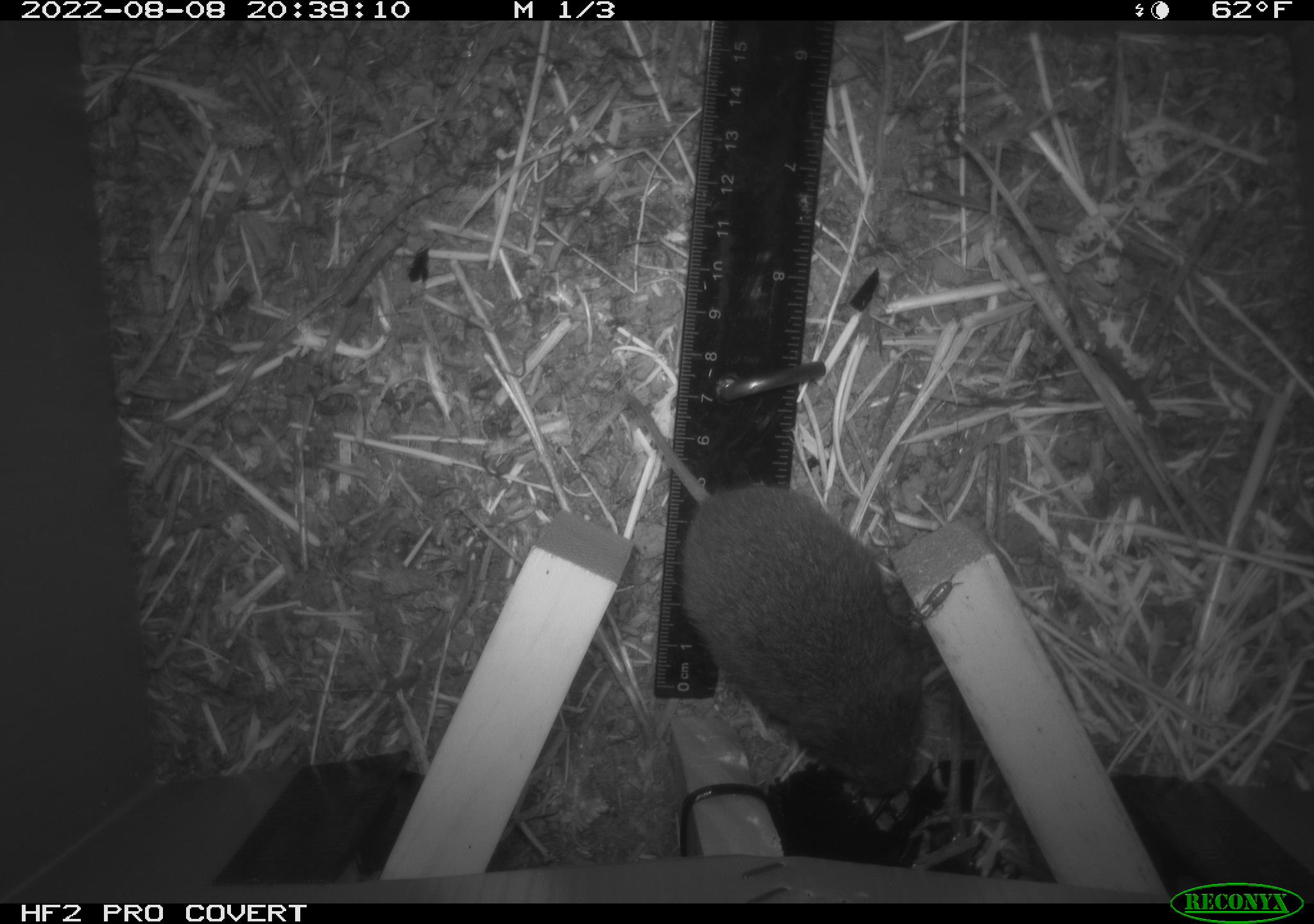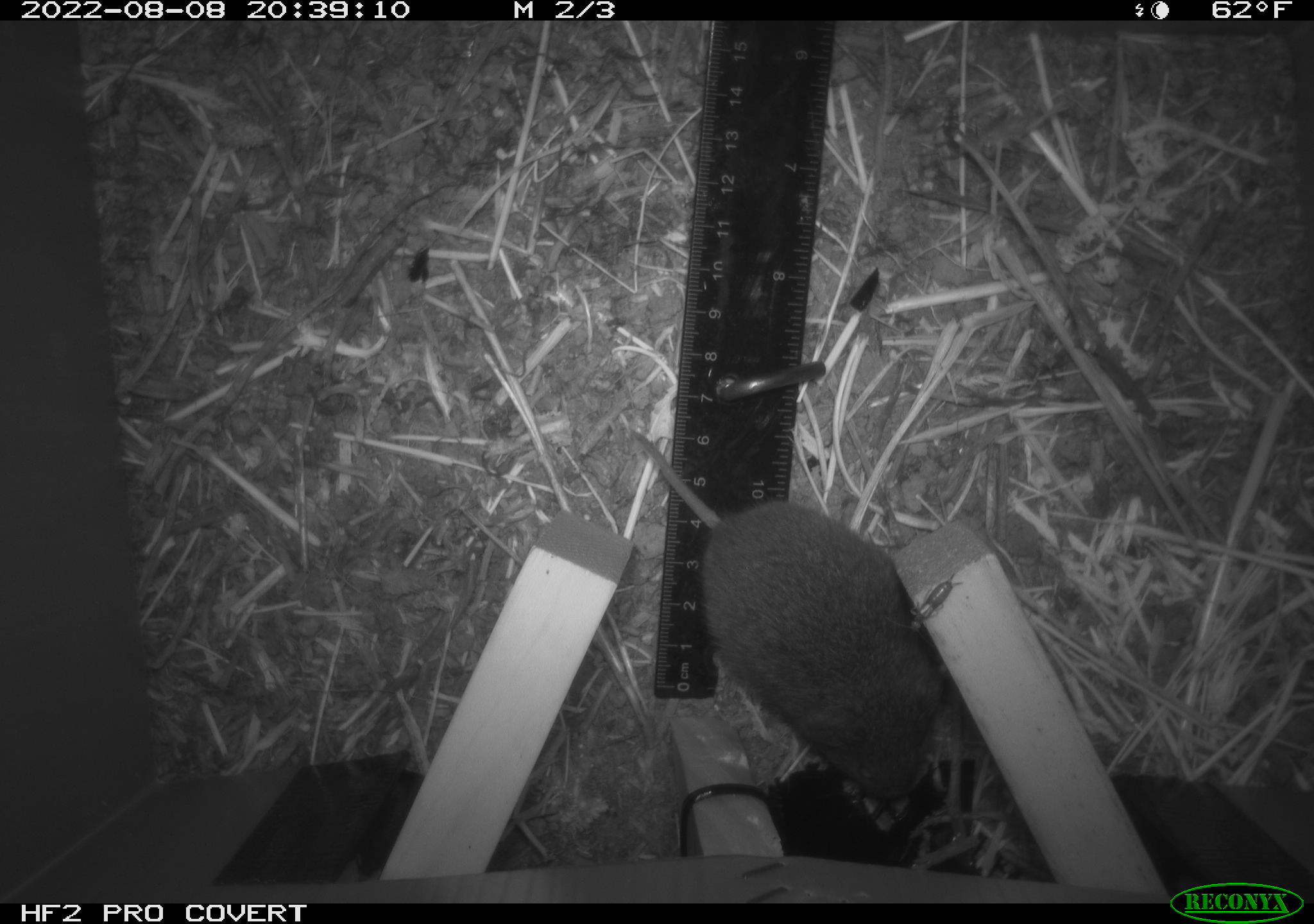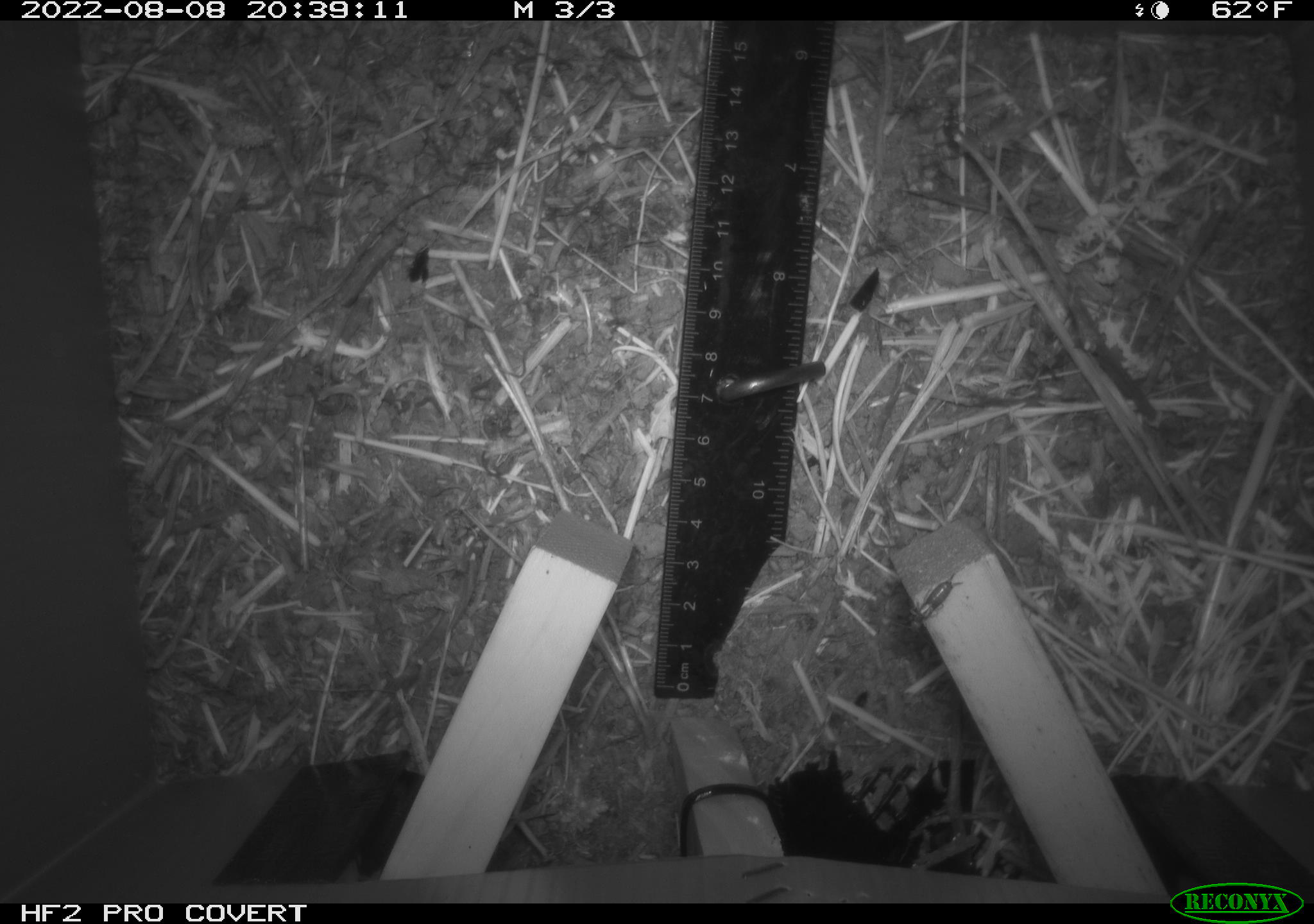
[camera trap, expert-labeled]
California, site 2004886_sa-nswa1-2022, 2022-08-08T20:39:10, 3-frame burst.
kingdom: Animalia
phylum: Chordata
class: Mammalia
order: Rodentia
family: Cricetidae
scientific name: Cricetidae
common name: hamsters, voles, lemmings, and allies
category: cricetidae family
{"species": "cricetidae family (hamsters, voles, lemmings, and allies) (Cricetidae)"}